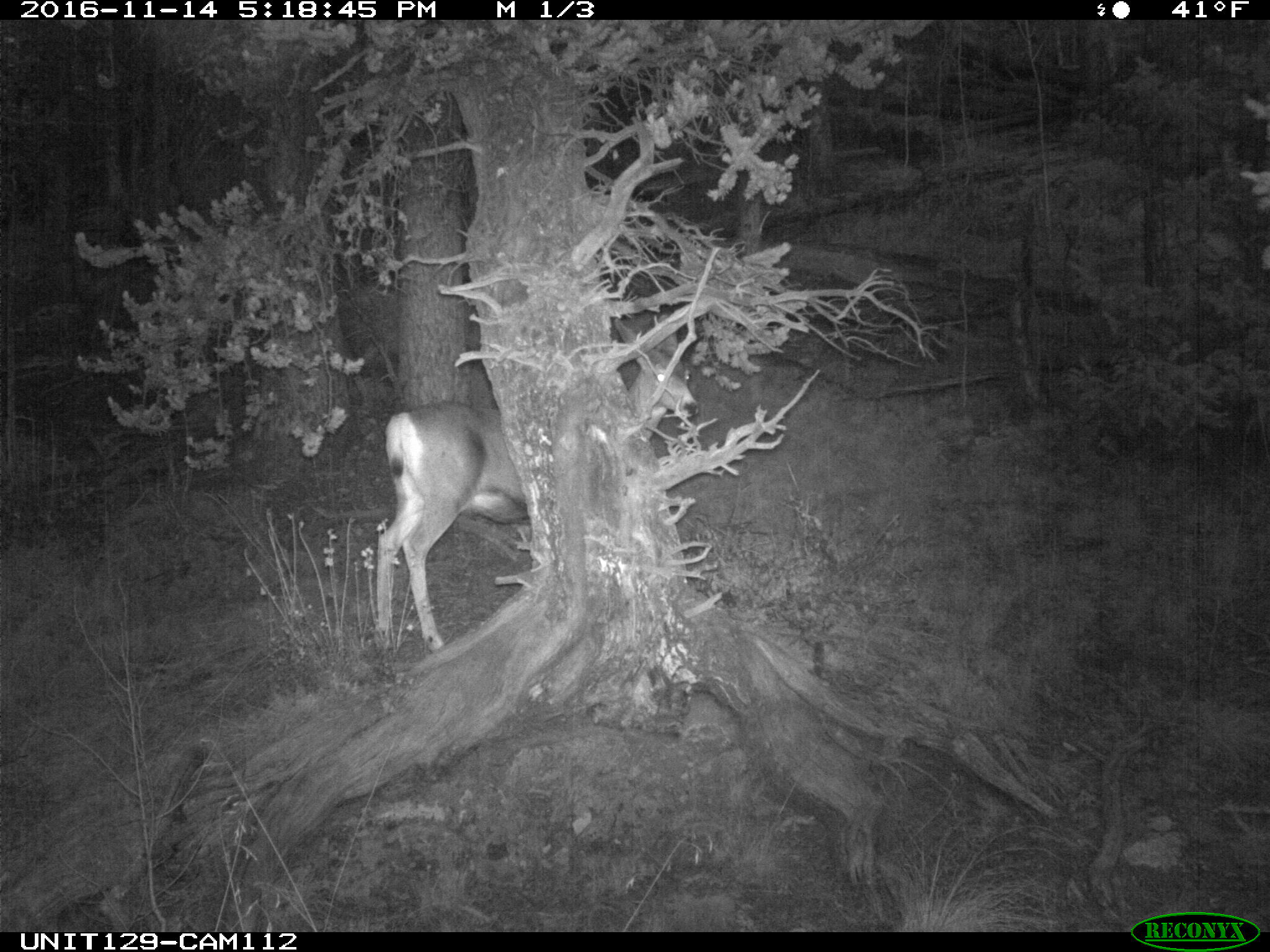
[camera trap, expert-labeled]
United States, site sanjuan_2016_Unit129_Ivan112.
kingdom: Animalia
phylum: Chordata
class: Mammalia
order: Artiodactyla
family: Cervidae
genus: Odocoileus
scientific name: Odocoileus hemionus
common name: mule deer